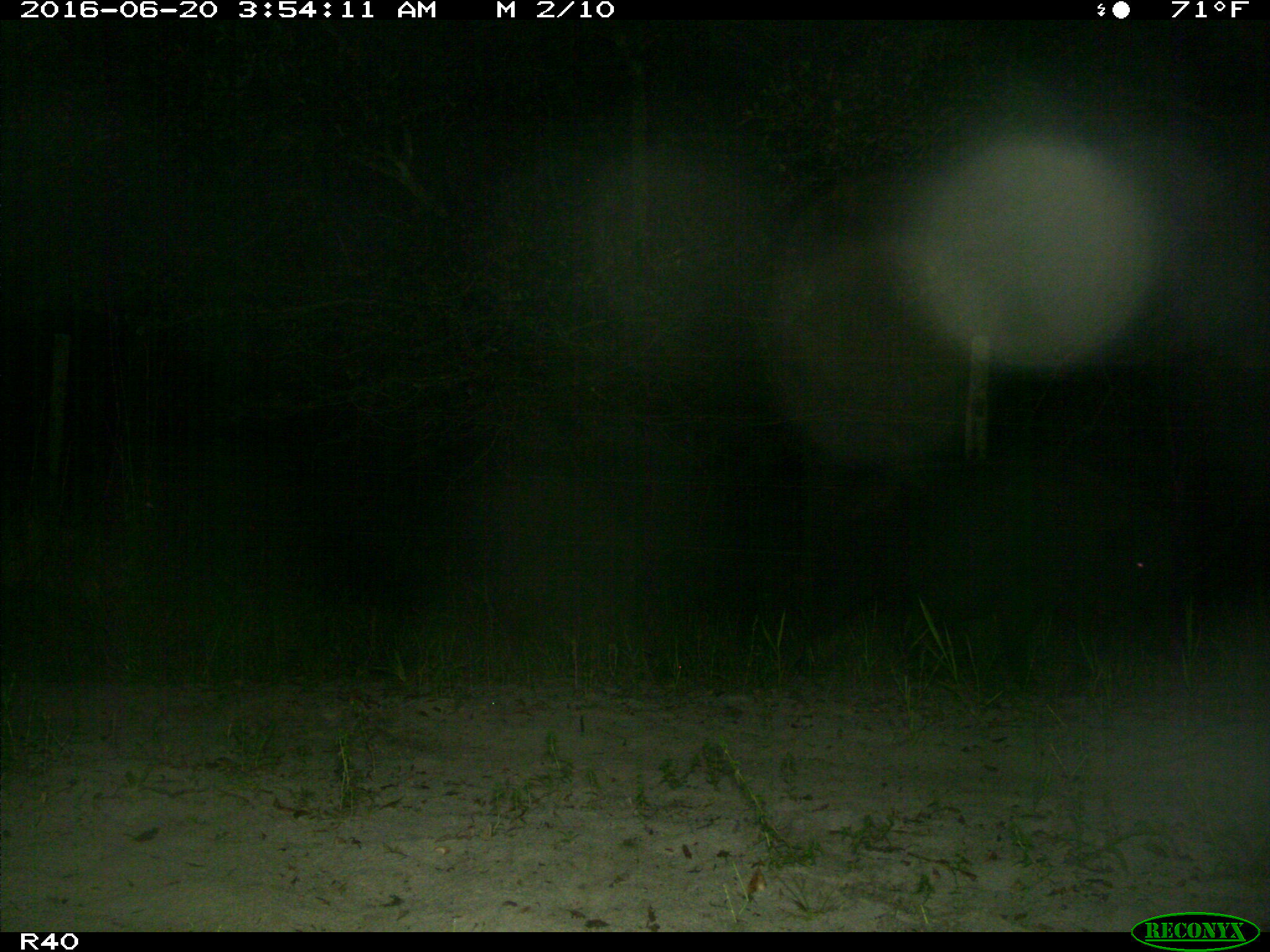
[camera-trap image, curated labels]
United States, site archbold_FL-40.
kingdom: Animalia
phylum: Chordata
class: Mammalia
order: Artiodactyla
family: Suidae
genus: Sus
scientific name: Sus scrofa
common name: wild boar